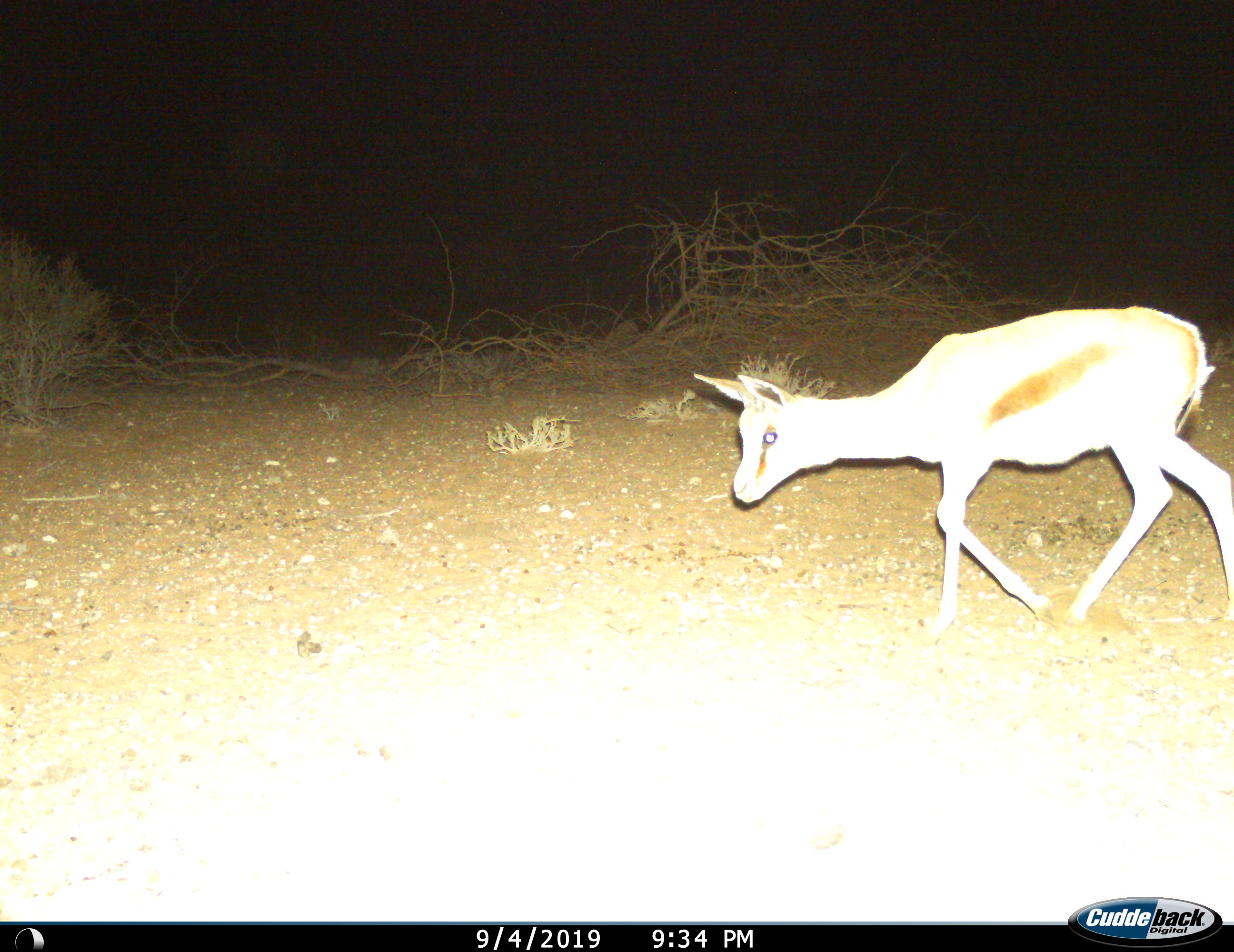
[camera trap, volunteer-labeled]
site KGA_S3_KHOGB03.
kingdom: Animalia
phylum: Chordata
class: Mammalia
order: Artiodactyla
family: Bovidae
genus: Antidorcas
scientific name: Antidorcas marsupialis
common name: springbok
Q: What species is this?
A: Springbok (Antidorcas marsupialis).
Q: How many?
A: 1.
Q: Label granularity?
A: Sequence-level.